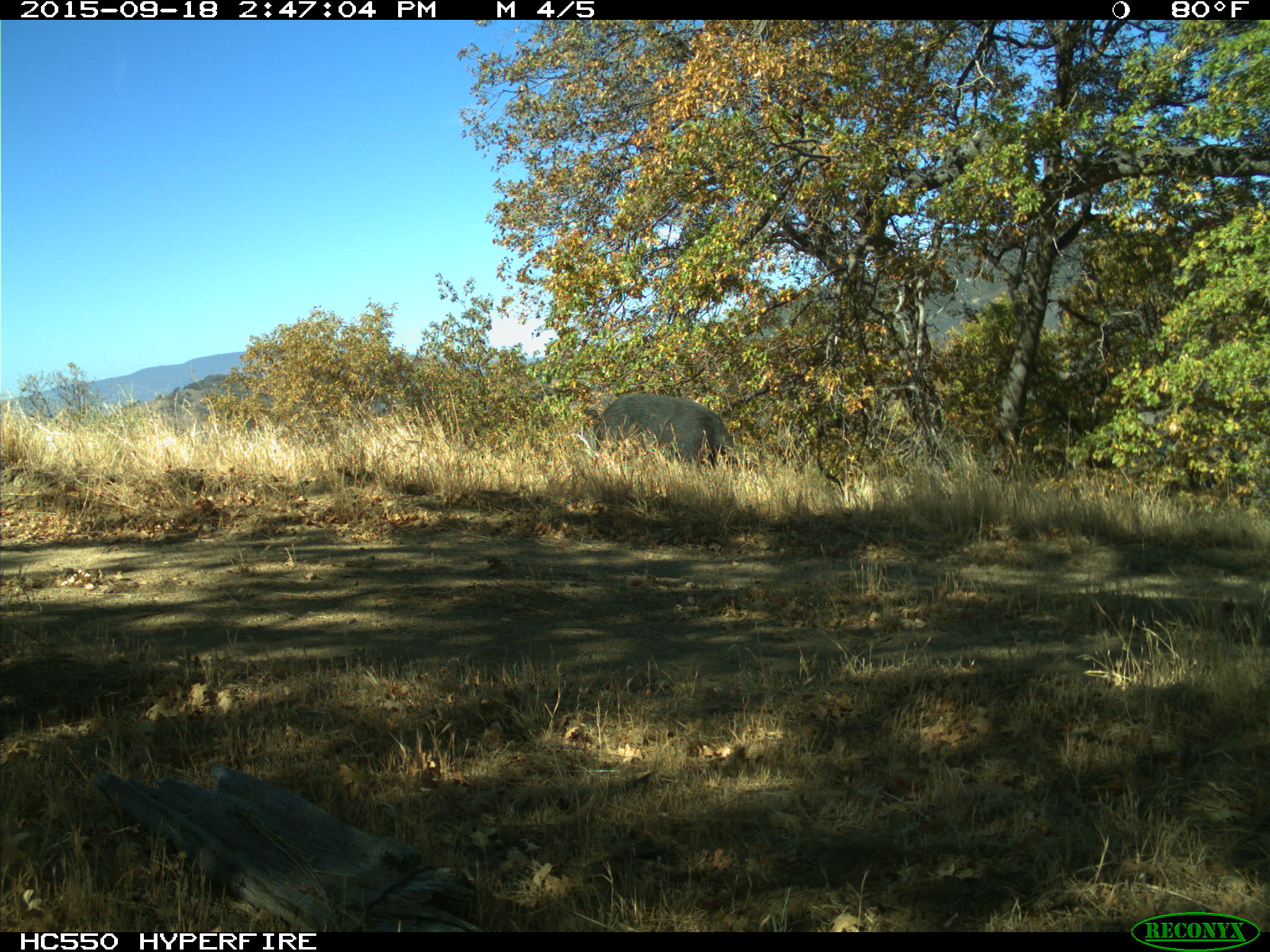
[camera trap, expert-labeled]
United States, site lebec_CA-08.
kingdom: Animalia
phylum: Chordata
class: Mammalia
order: Artiodactyla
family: Suidae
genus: Sus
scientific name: Sus scrofa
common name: wild boar